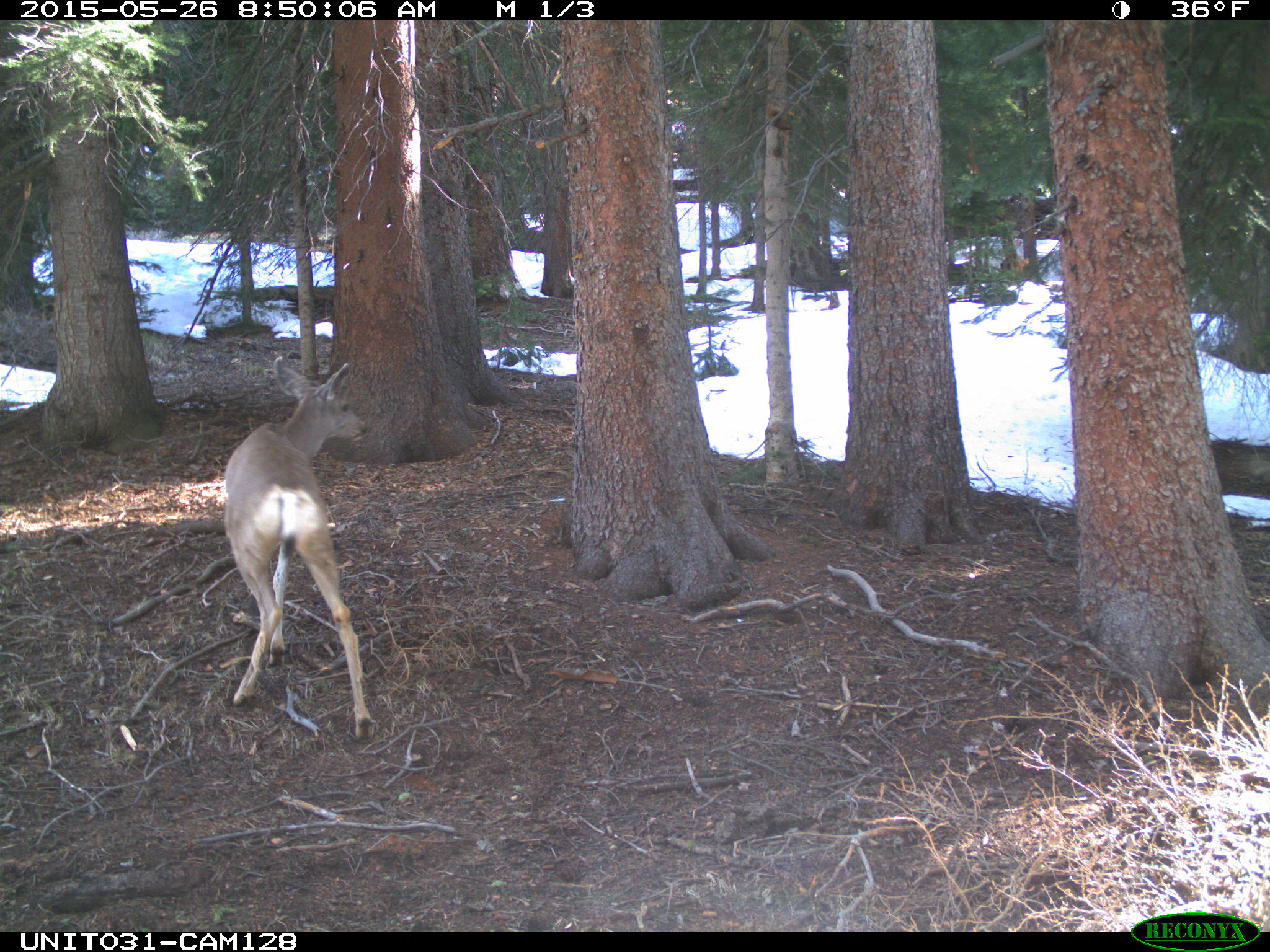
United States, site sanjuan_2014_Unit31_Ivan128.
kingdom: Animalia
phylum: Chordata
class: Mammalia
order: Artiodactyla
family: Cervidae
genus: Odocoileus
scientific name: Odocoileus hemionus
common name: mule deer